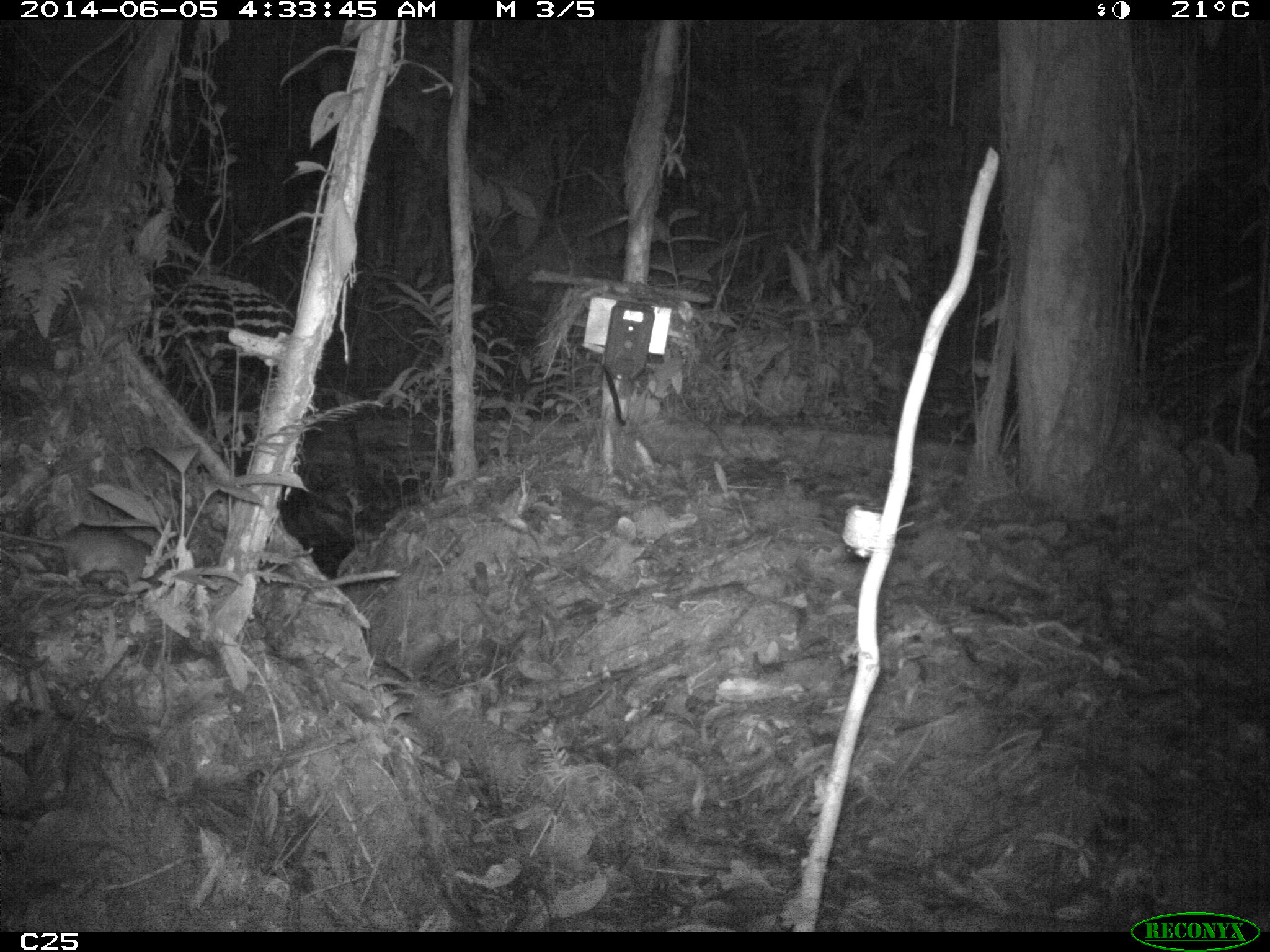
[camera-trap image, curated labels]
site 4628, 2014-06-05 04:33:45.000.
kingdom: Animalia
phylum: Chordata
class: Mammalia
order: Rodentia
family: Muridae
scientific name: Muridae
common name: mice, rats, and gerbils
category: unknown mouse or rat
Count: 1.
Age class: adult.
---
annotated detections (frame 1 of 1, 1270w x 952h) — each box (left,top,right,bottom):
unknown mouse or rat: (0,521,160,587)